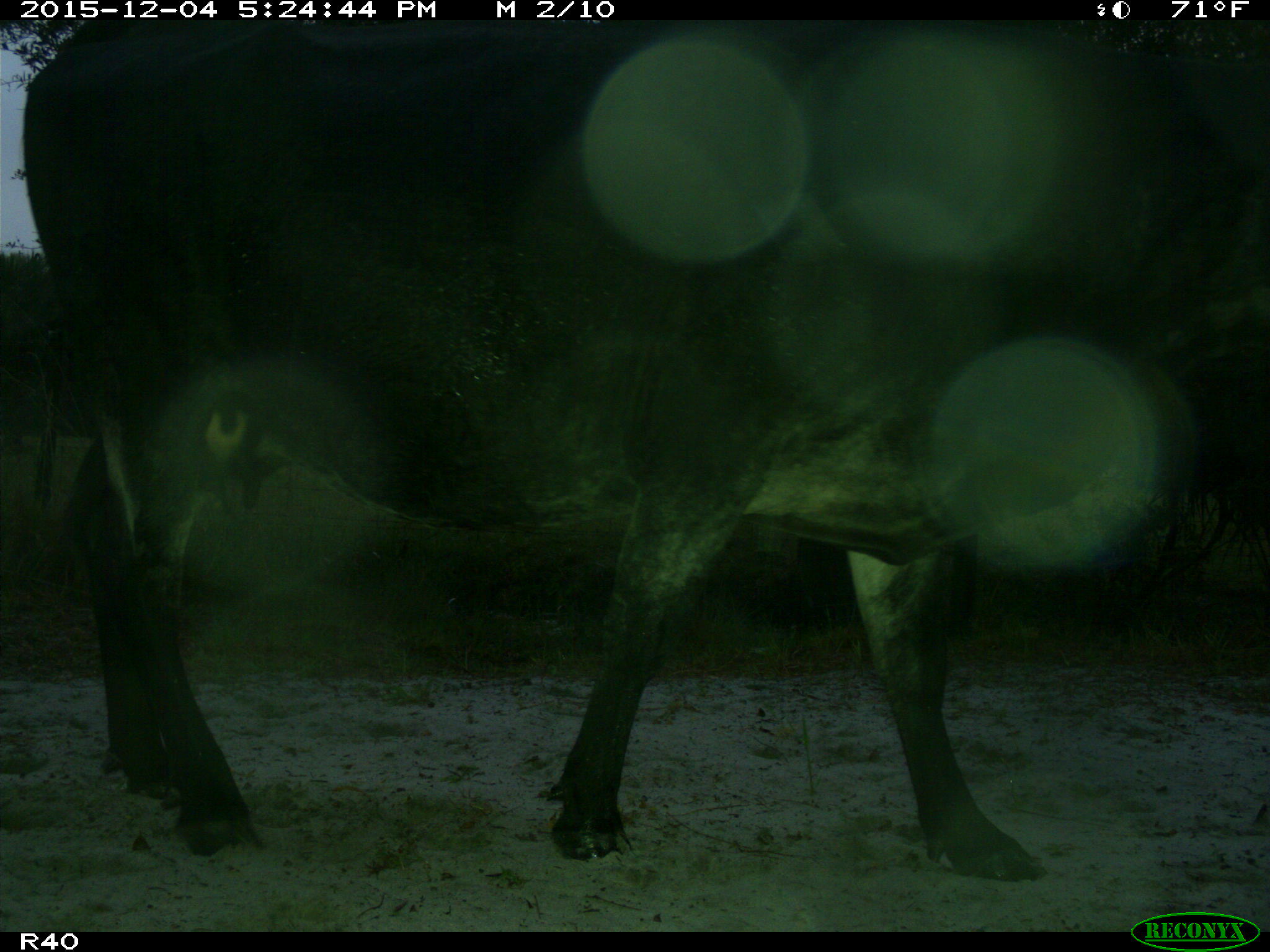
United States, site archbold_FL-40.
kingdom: Animalia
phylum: Chordata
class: Mammalia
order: Artiodactyla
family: Bovidae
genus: Bos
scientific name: Bos taurus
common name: domestic cow